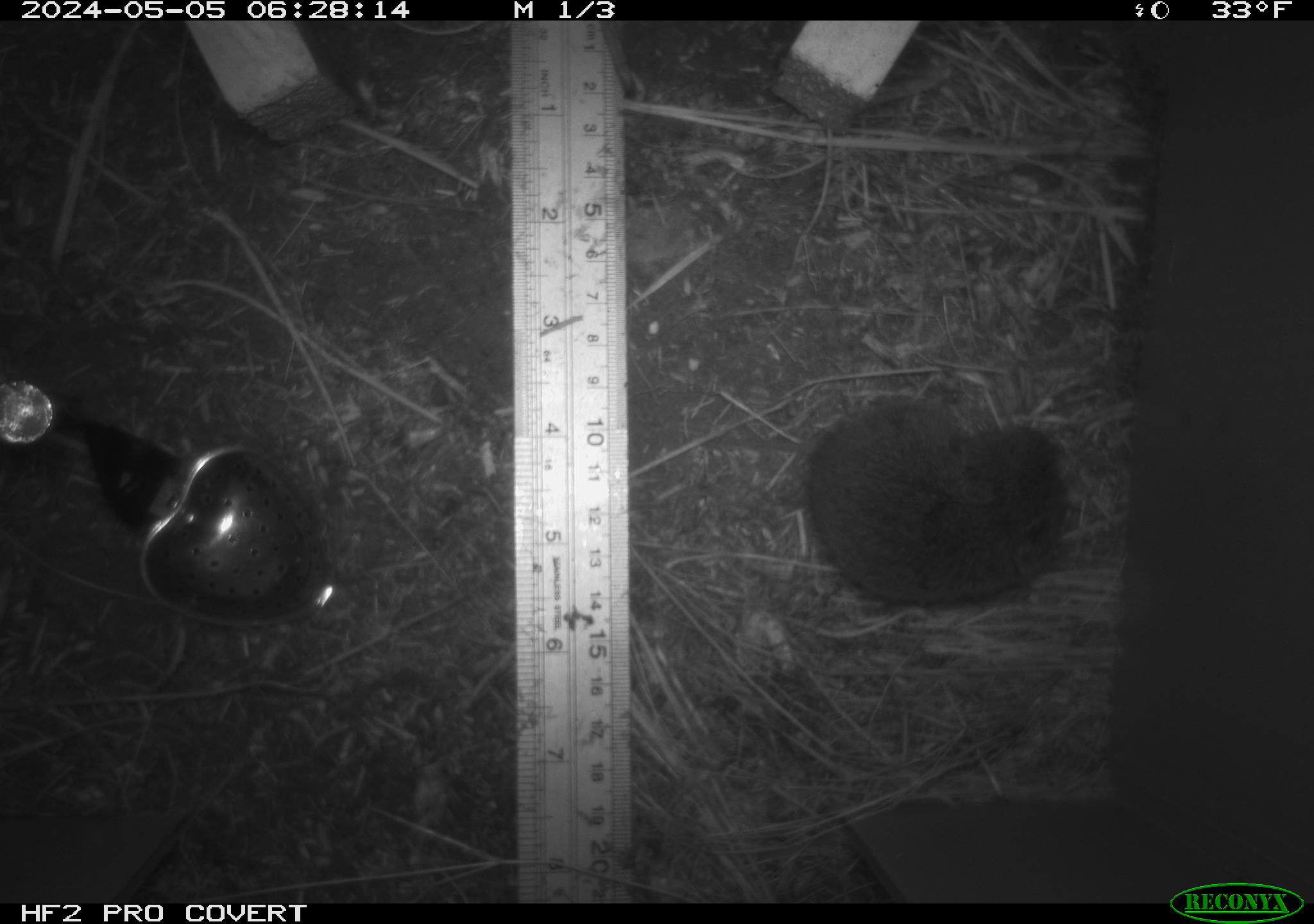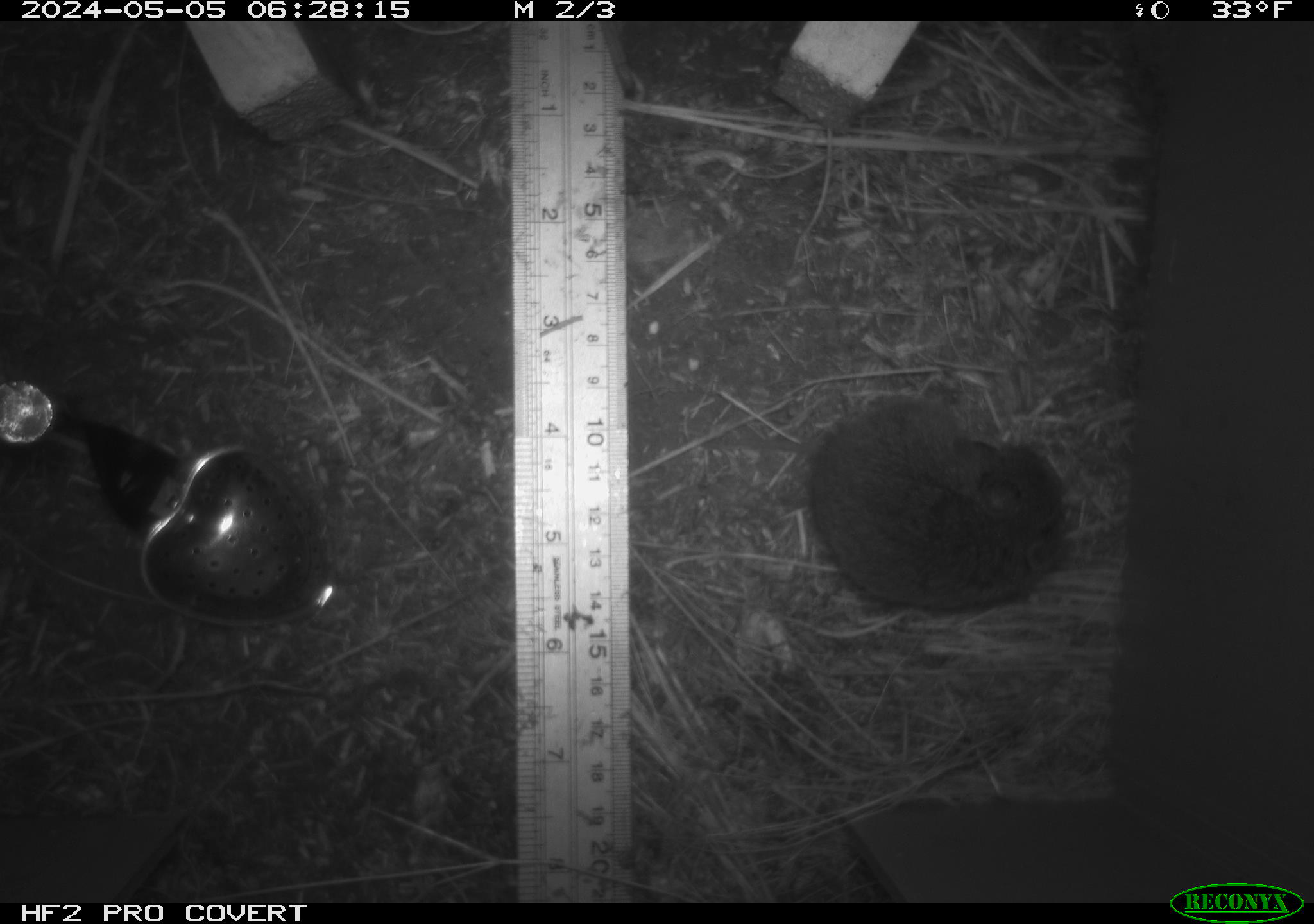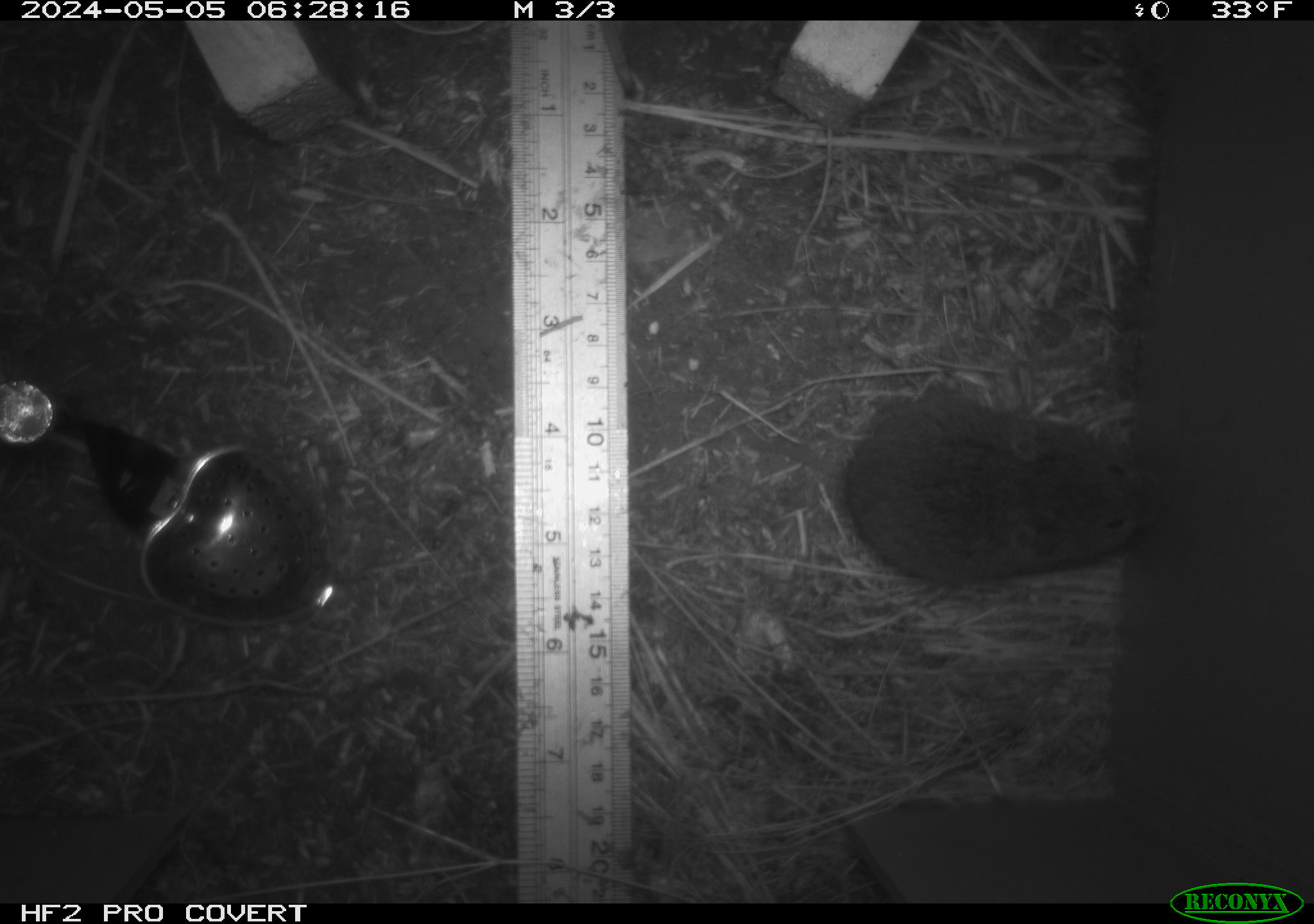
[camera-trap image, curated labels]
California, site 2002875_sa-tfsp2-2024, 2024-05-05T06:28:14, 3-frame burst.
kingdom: Animalia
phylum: Chordata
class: Mammalia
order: Rodentia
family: Cricetidae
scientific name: Arvicolinae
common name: voles, lemmings, and muskrats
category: arvicolinae subfamily